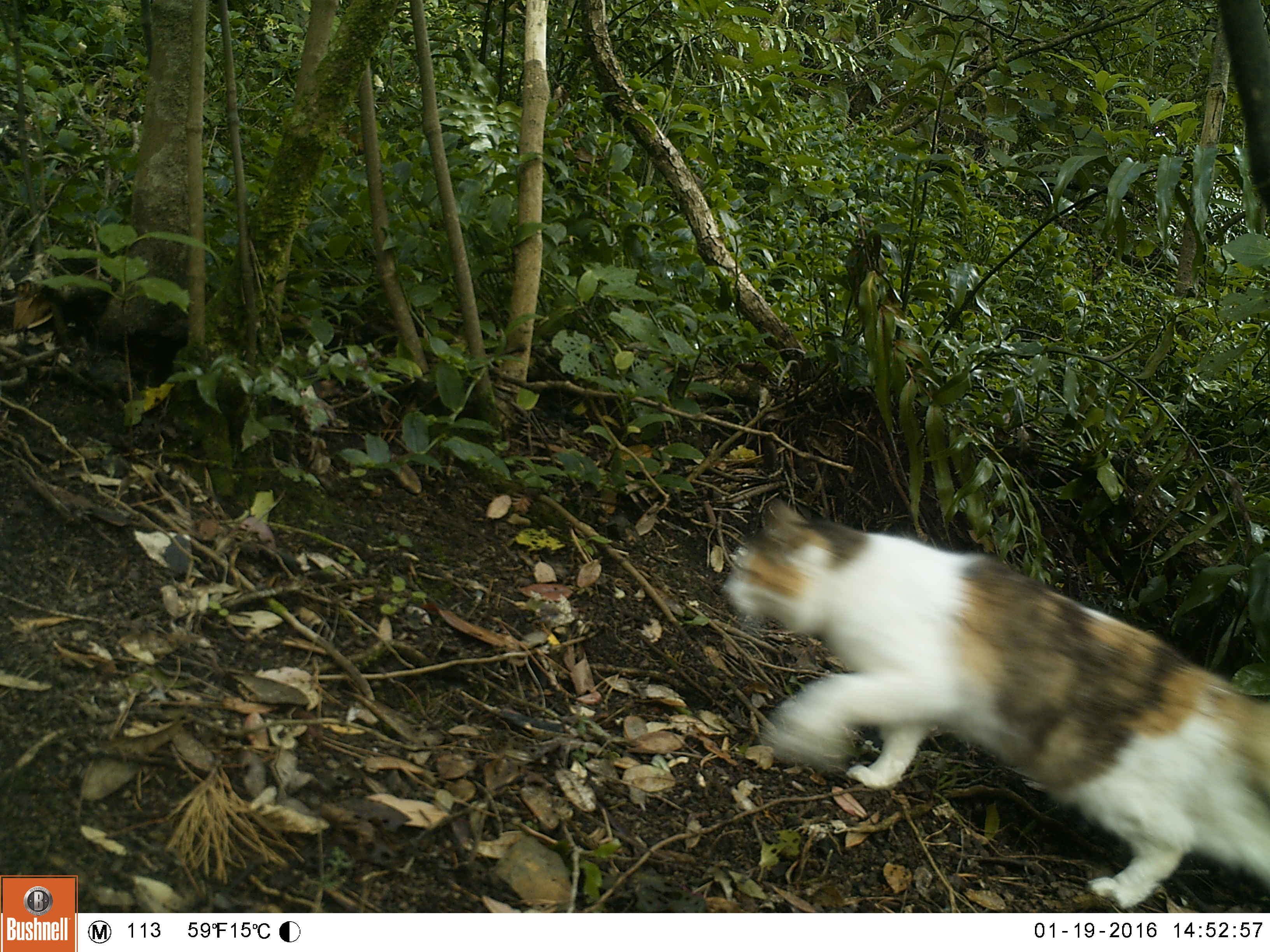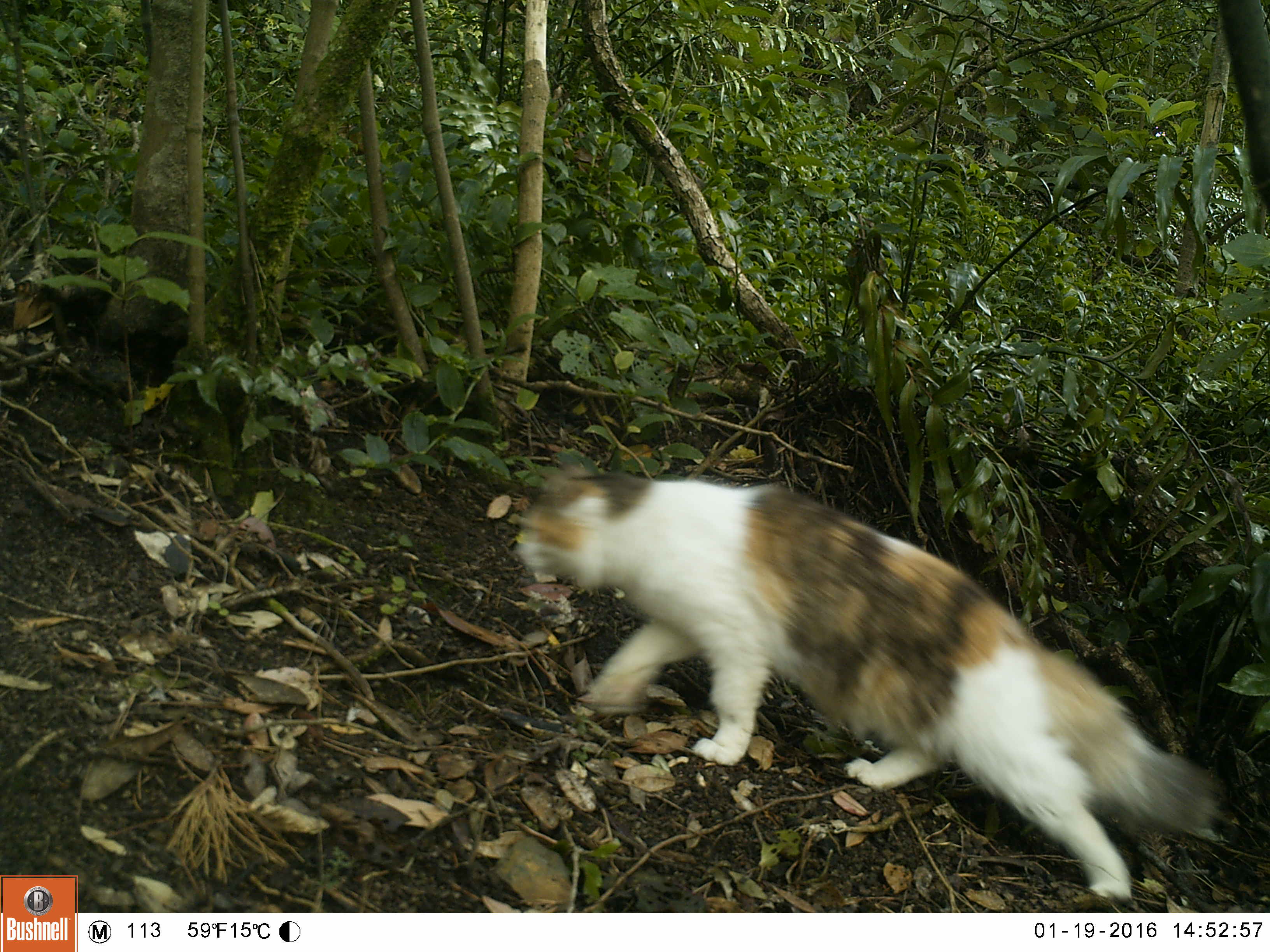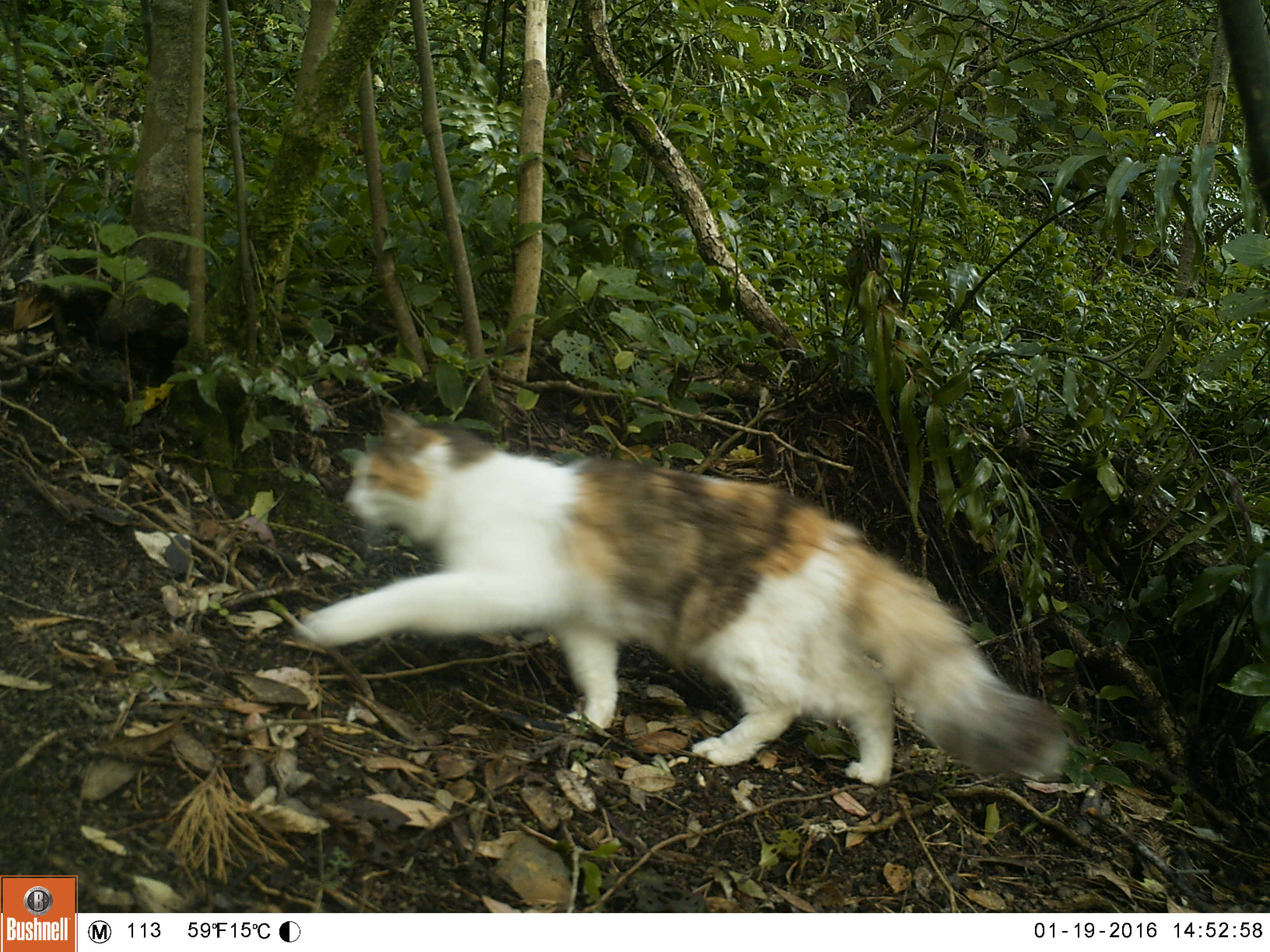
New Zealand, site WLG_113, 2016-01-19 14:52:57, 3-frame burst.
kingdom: Animalia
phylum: Chordata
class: Mammalia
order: Carnivora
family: Felidae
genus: Felis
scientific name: Felis catus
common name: domestic cat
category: cat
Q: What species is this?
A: Cat (domestic cat) (Felis catus).